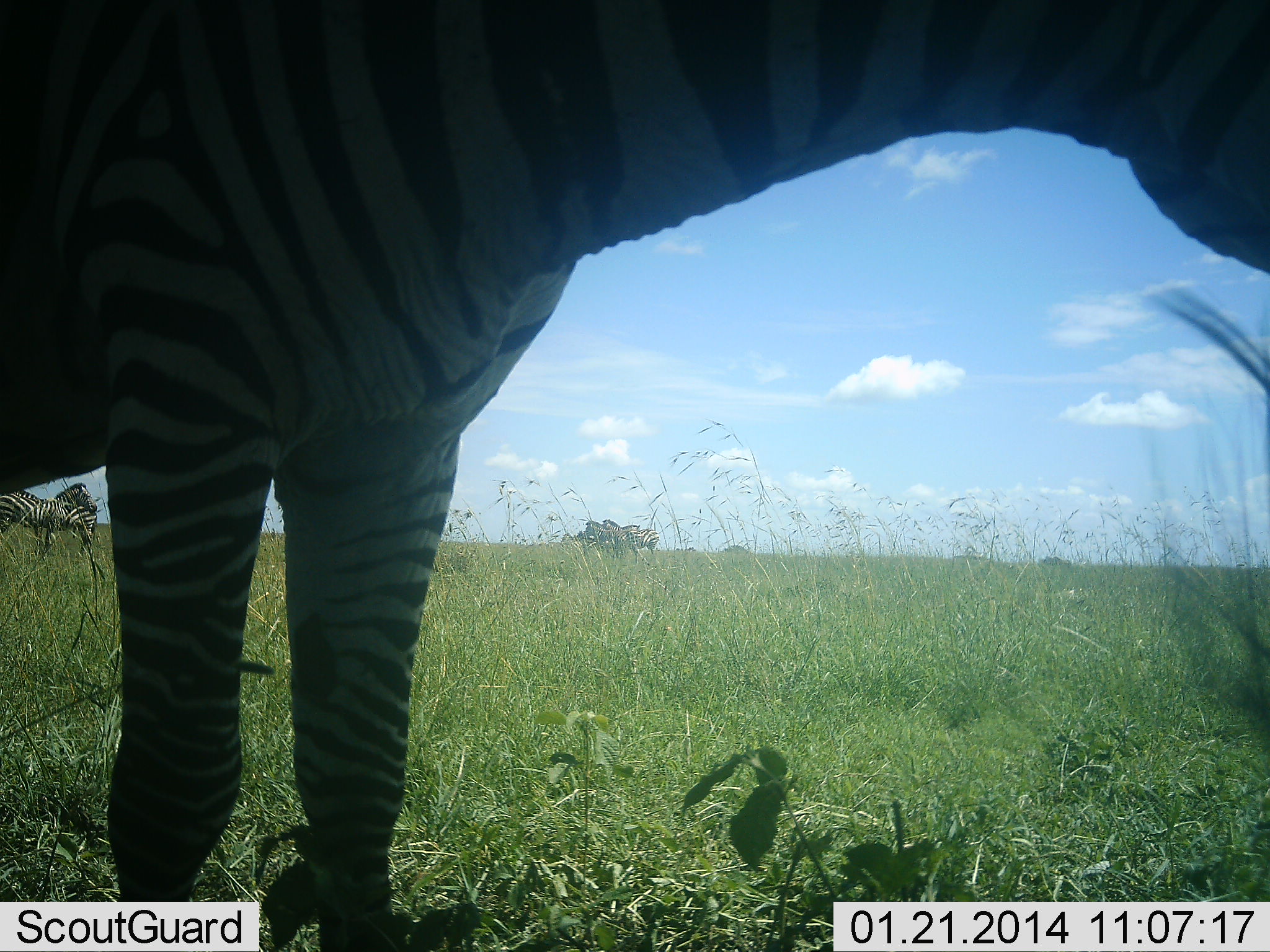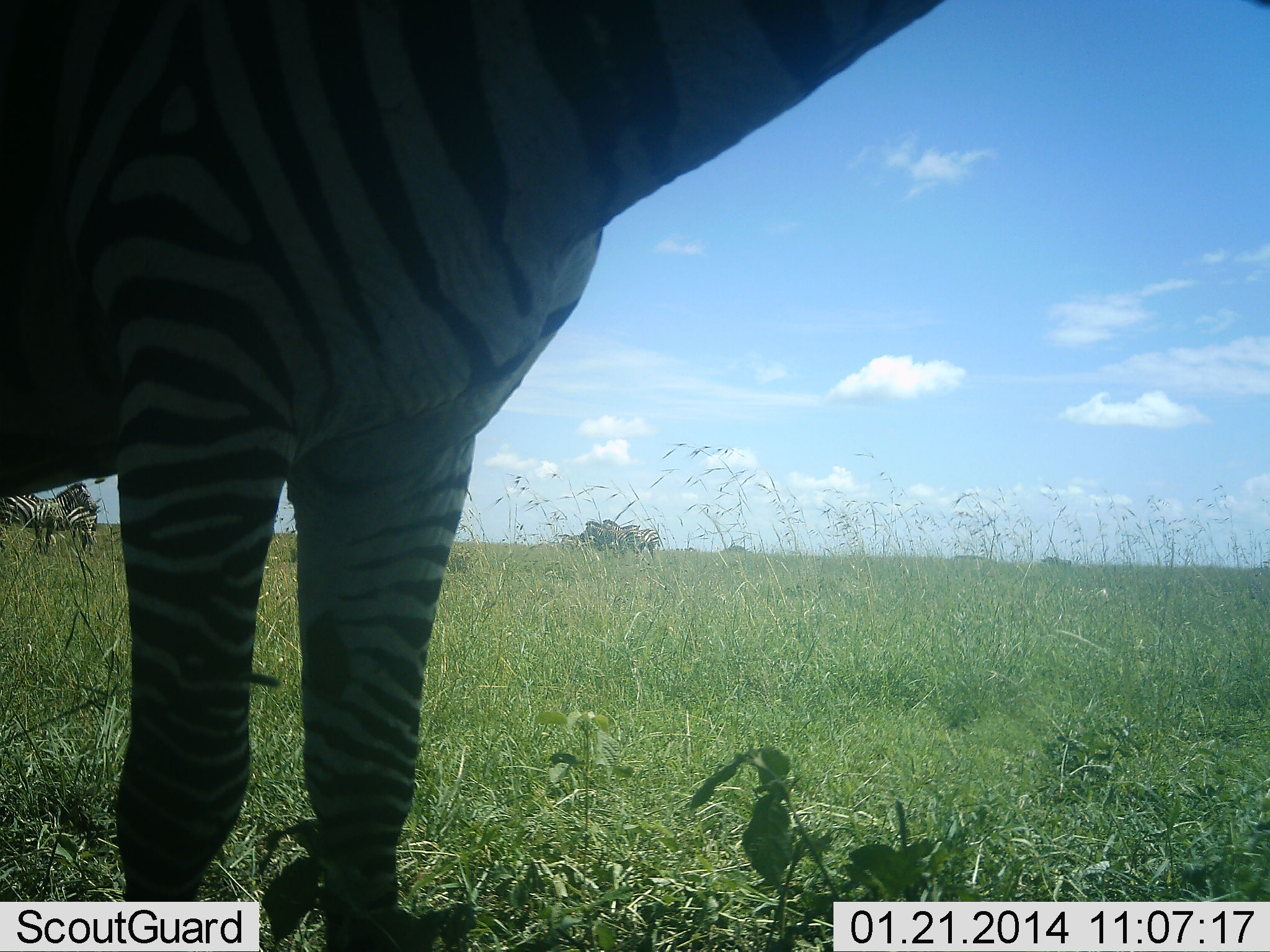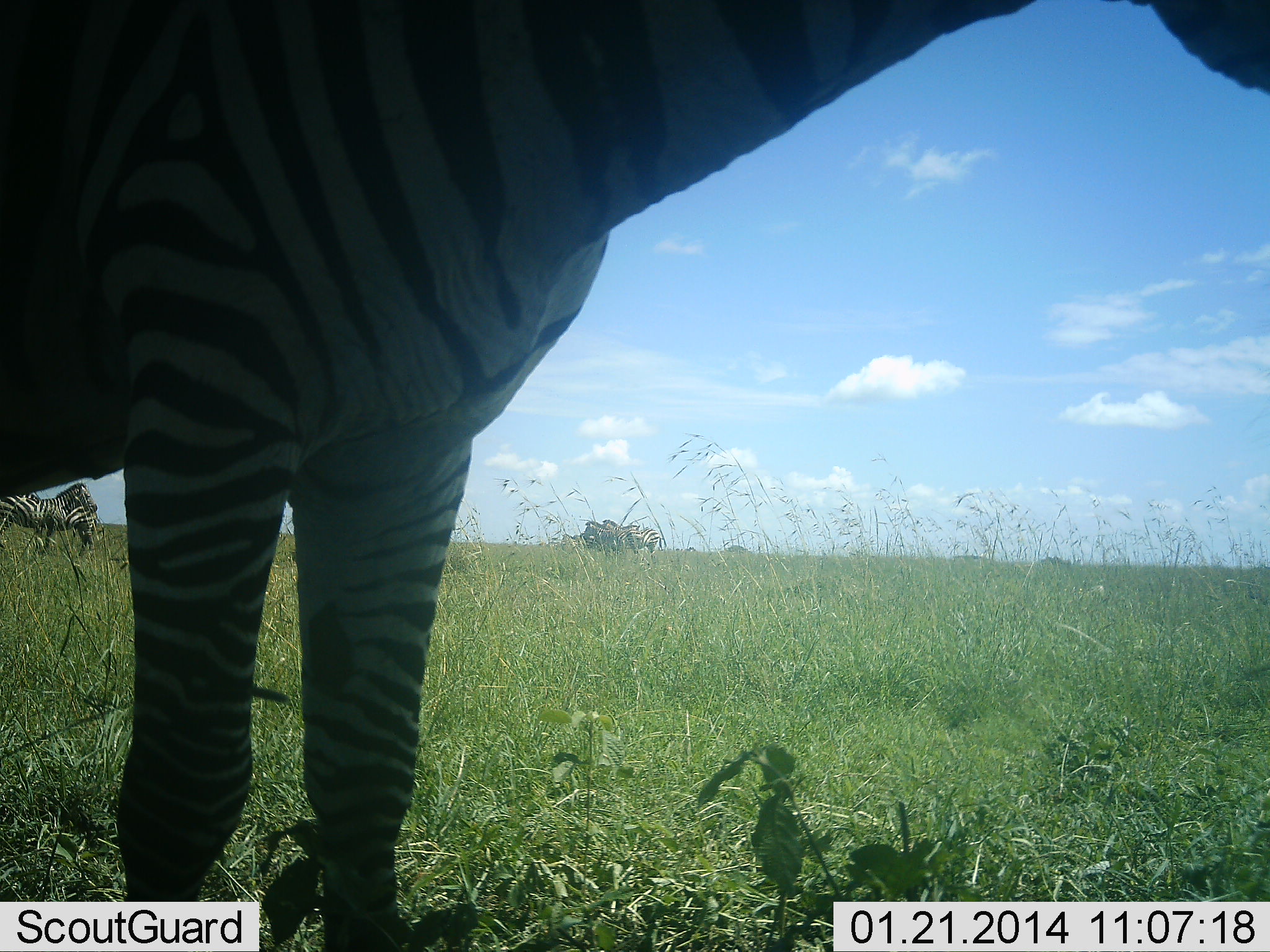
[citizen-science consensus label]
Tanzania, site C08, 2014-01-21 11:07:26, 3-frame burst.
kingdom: Animalia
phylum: Chordata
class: Mammalia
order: Perissodactyla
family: Equidae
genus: Equus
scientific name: Equus quagga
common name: plains zebra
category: zebra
Zebra (plains zebra) (Equus quagga), count 3. Behavior (volunteer vote fractions): standing 75%, resting 8%, moving 0%, interacting 0%. Young present (vote fraction): 0%. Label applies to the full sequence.